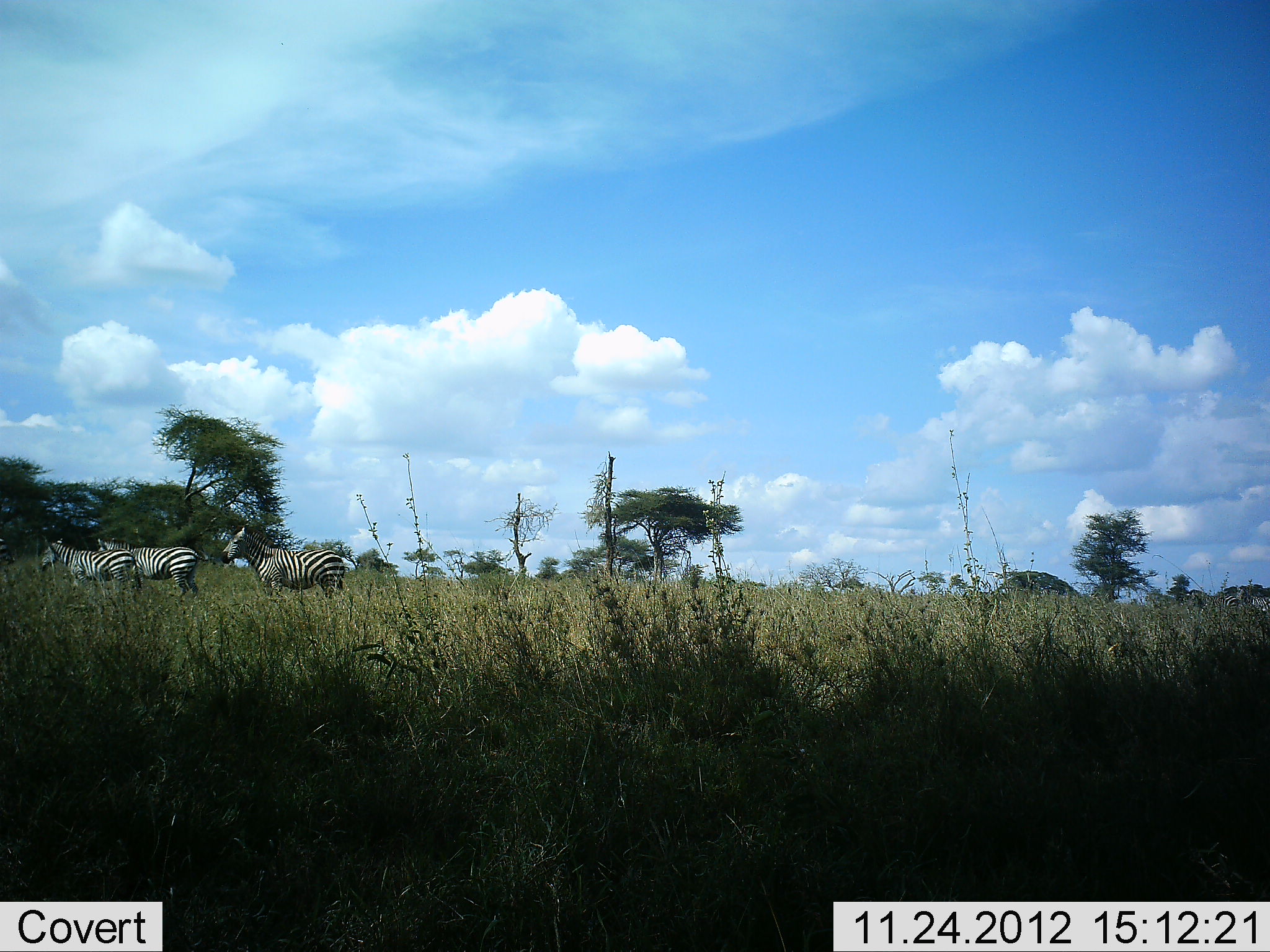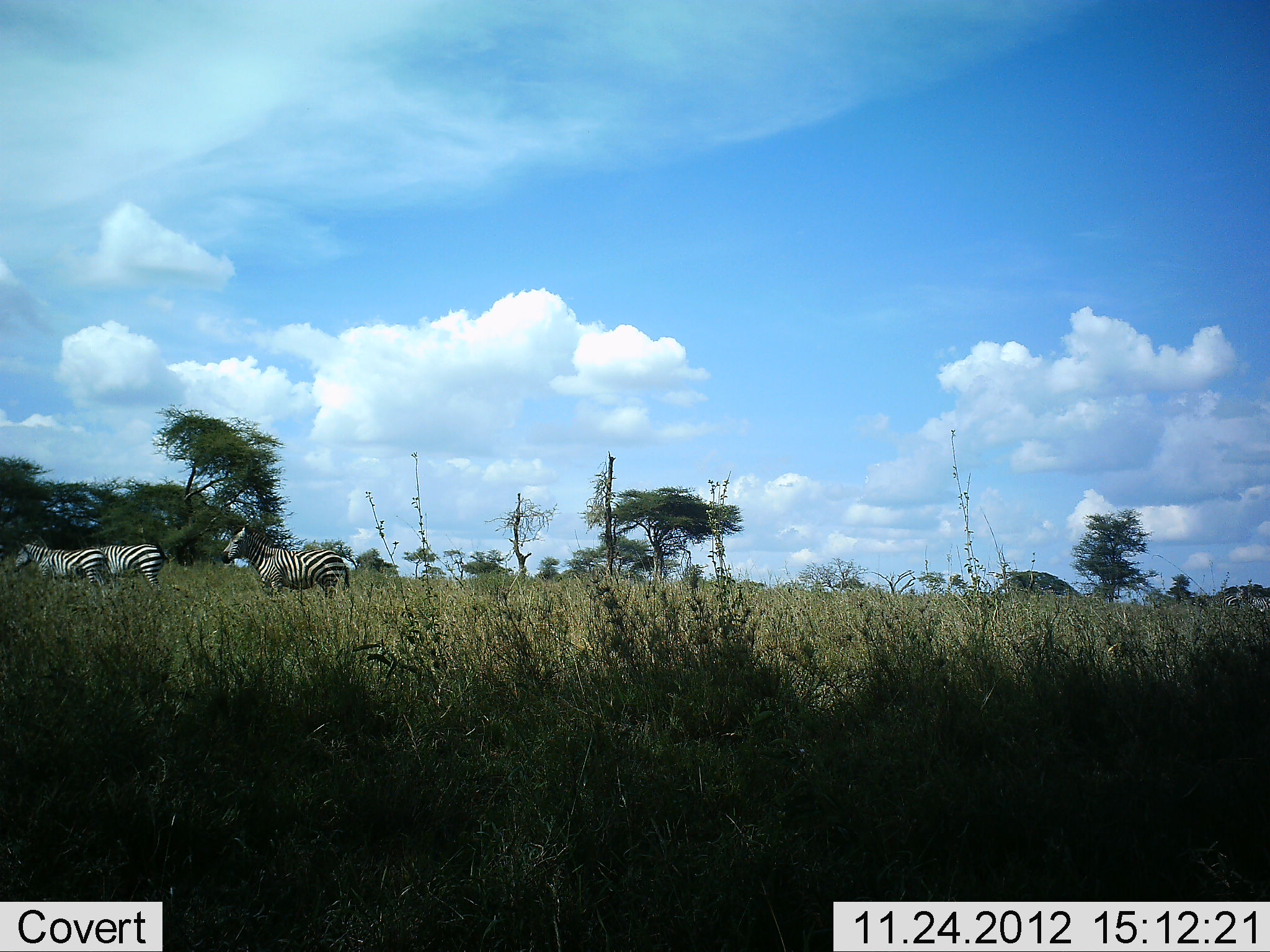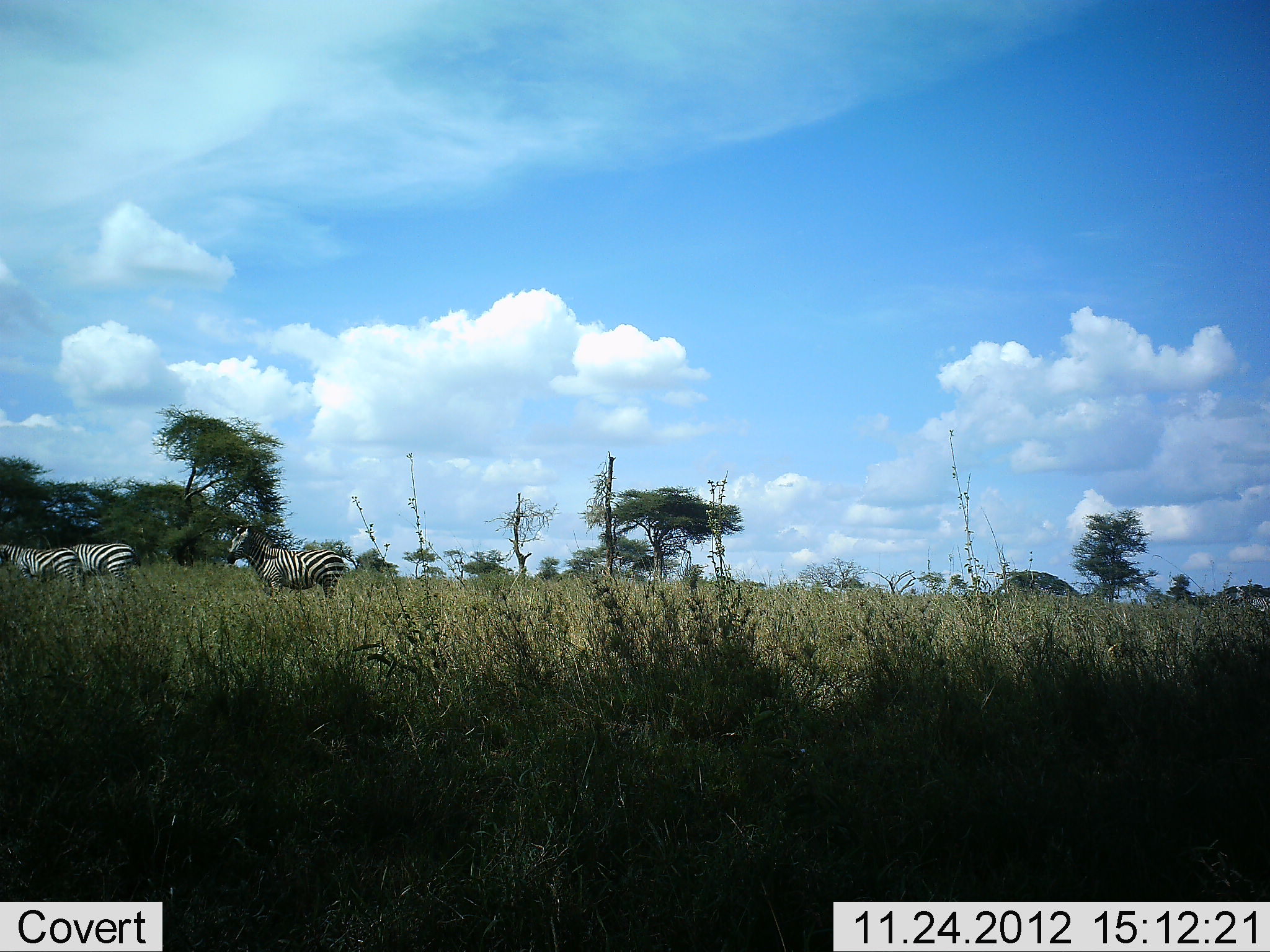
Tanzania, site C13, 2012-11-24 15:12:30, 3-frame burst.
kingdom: Animalia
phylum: Chordata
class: Mammalia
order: Perissodactyla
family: Equidae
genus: Equus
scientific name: Equus quagga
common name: plains zebra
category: zebra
Zebra (plains zebra) (Equus quagga), count 3. Behavior (volunteer vote fractions): standing 60%, resting 10%, moving 60%, interacting 0%. Young present (vote fraction): 0%. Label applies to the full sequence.